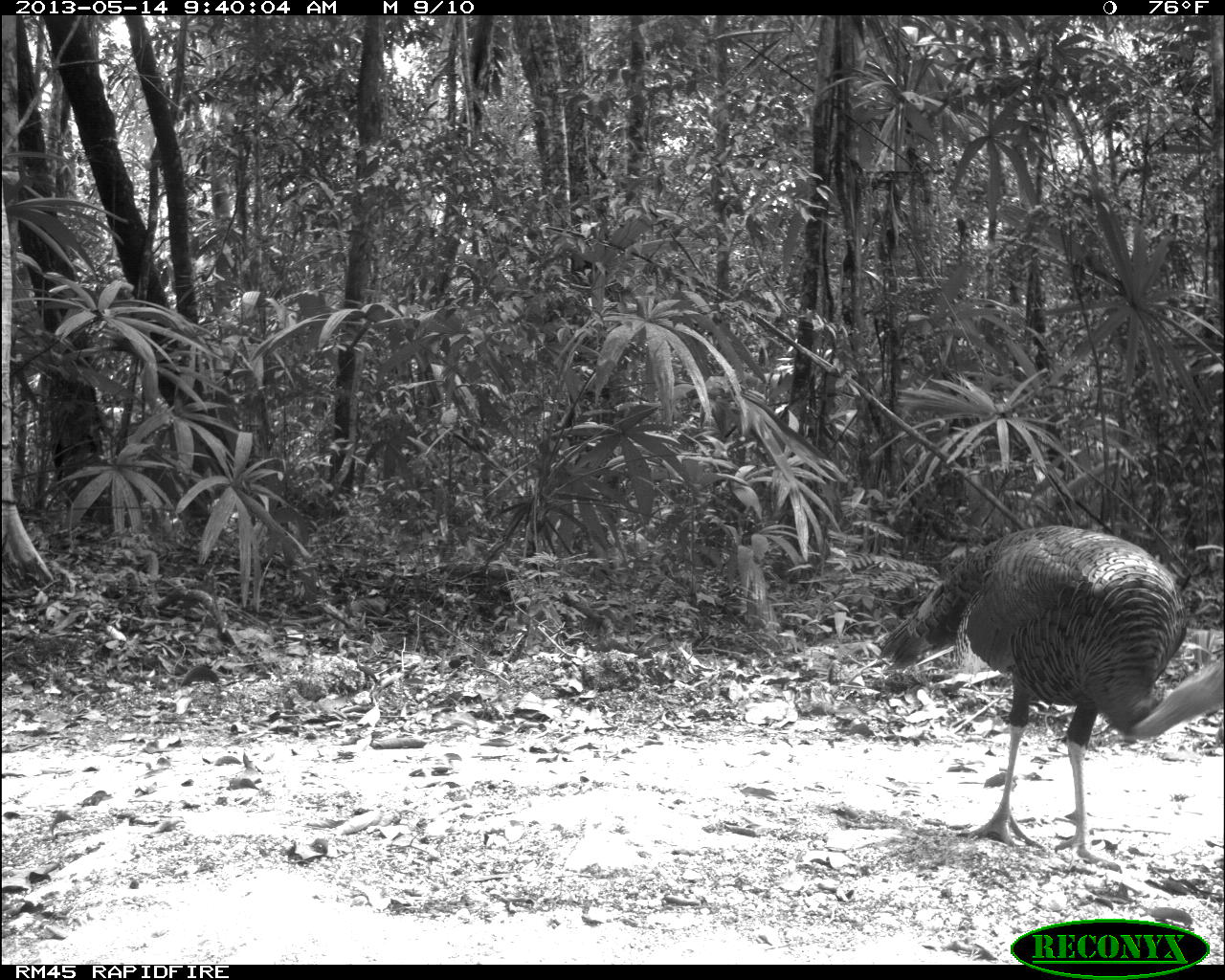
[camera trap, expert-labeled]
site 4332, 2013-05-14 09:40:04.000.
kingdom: Animalia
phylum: Chordata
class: Aves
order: Galliformes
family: Phasianidae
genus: Meleagris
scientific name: Meleagris ocellata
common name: ocellated turkey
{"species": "Meleagris ocellata (ocellated turkey)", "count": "1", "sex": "male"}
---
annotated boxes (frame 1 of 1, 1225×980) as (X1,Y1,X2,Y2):
meleagris ocellata: (877,523,1225,872)